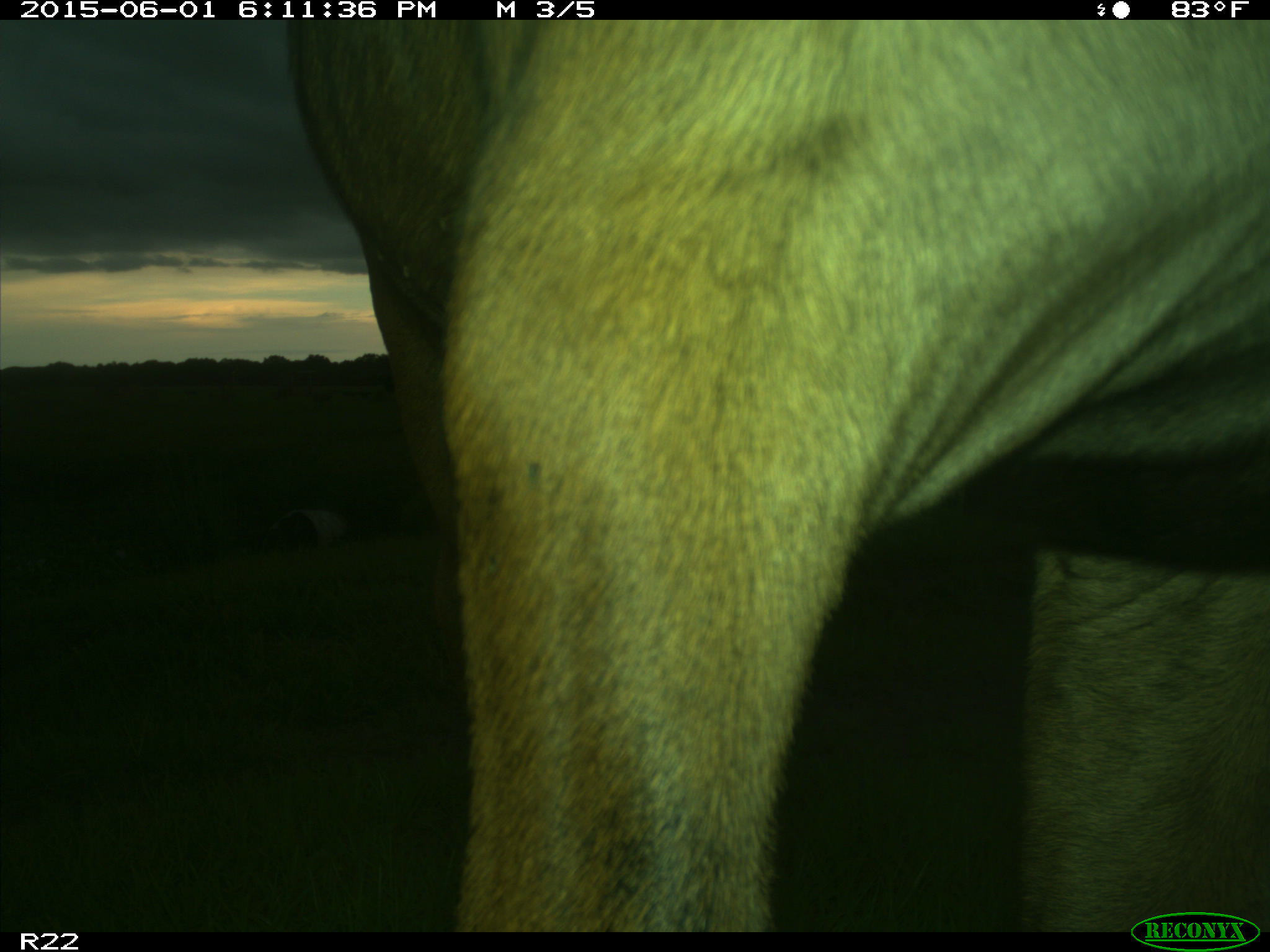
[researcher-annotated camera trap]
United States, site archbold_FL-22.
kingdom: Animalia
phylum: Chordata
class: Mammalia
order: Artiodactyla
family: Bovidae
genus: Bos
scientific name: Bos taurus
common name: domestic cow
Bos taurus (domestic cow).